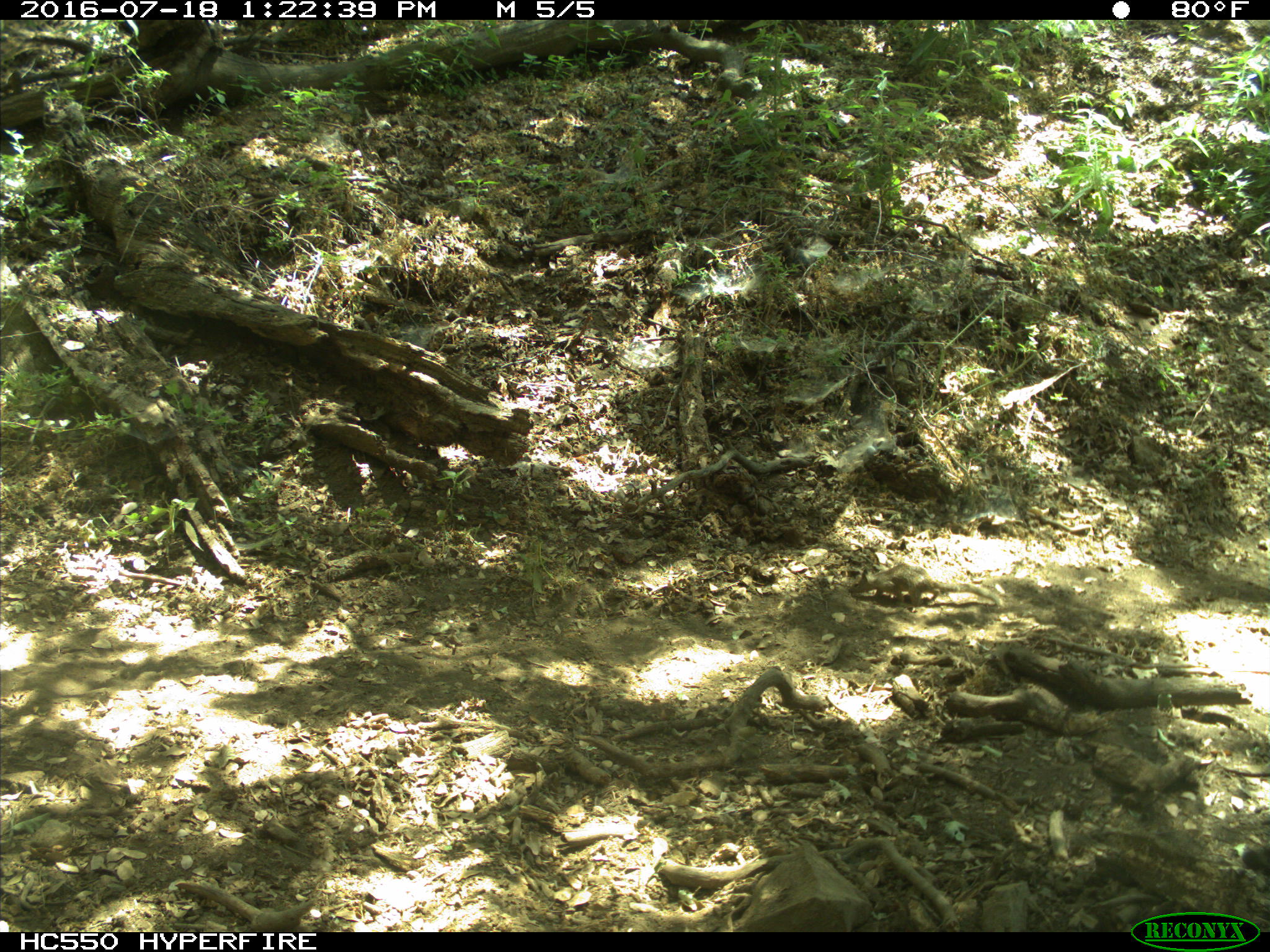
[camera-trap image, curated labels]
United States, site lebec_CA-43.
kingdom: Animalia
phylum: Chordata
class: Mammalia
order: Rodentia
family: Sciuridae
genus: Otospermophilus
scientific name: Otospermophilus beecheyi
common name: california ground squirrel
Otospermophilus beecheyi (california ground squirrel).